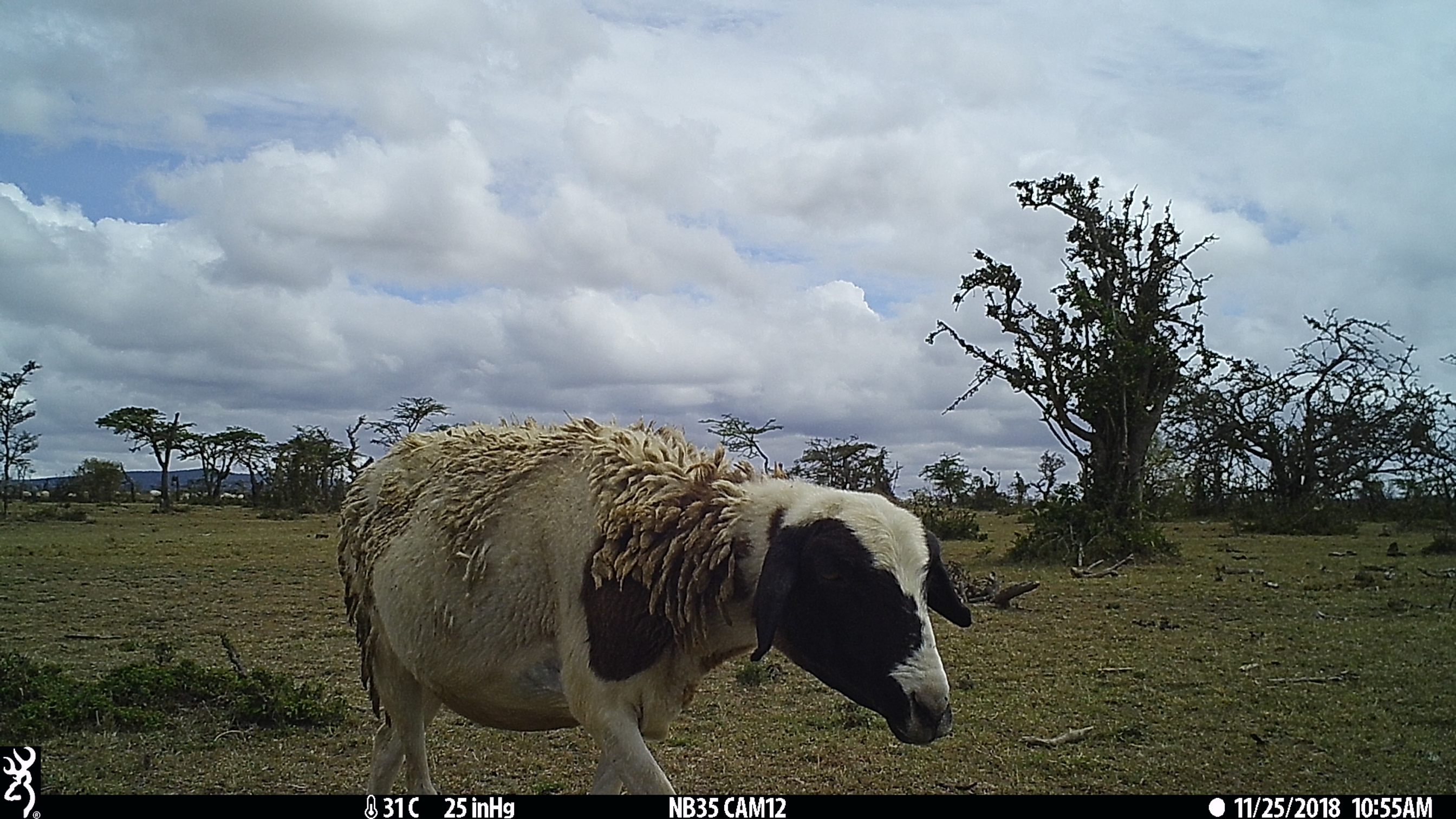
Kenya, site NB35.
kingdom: Animalia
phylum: Chordata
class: Mammalia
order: Artiodactyla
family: Bovidae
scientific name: Bovidae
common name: sheep or goat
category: shoat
Shoat (sheep or goat) (Bovidae).